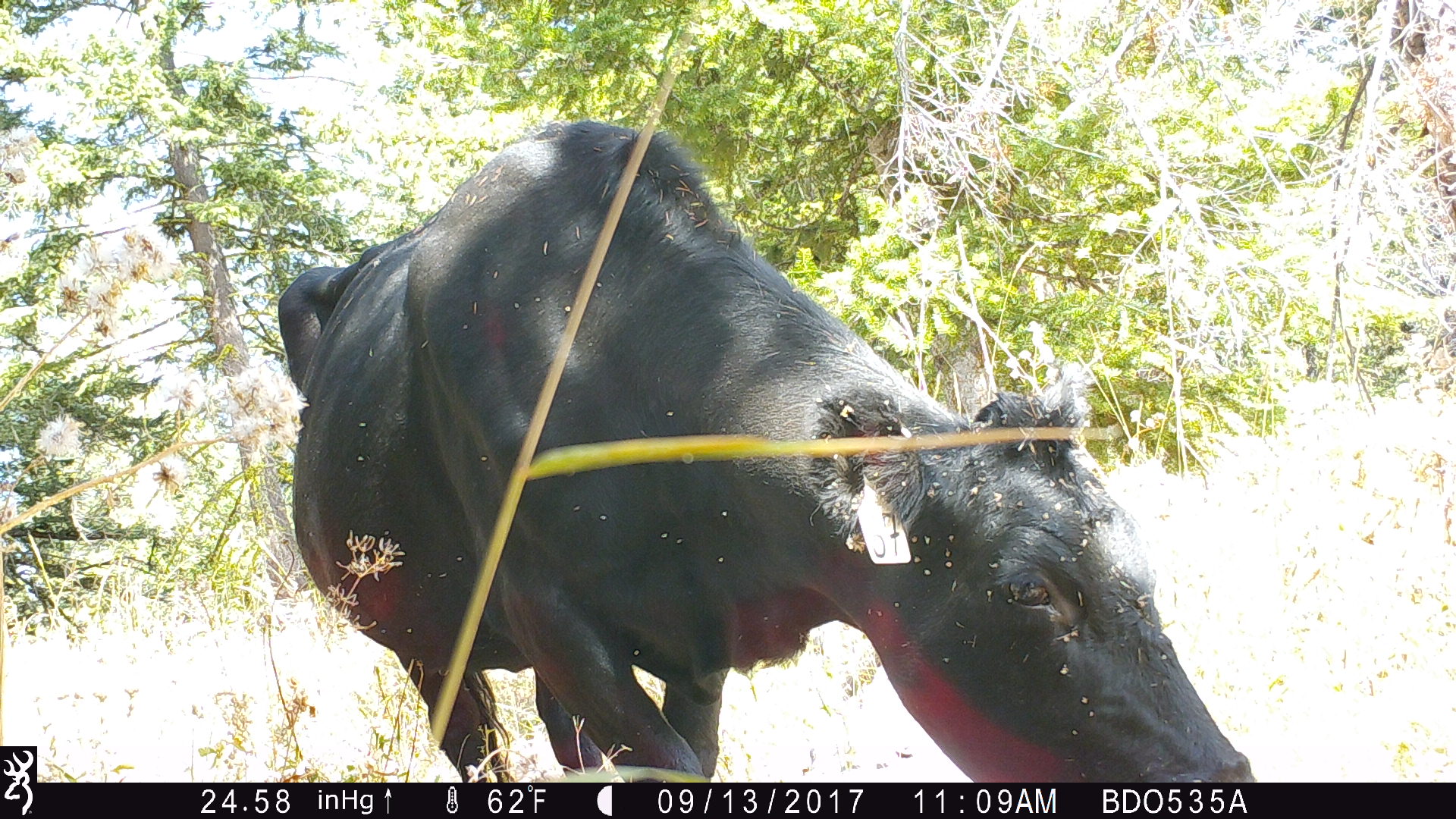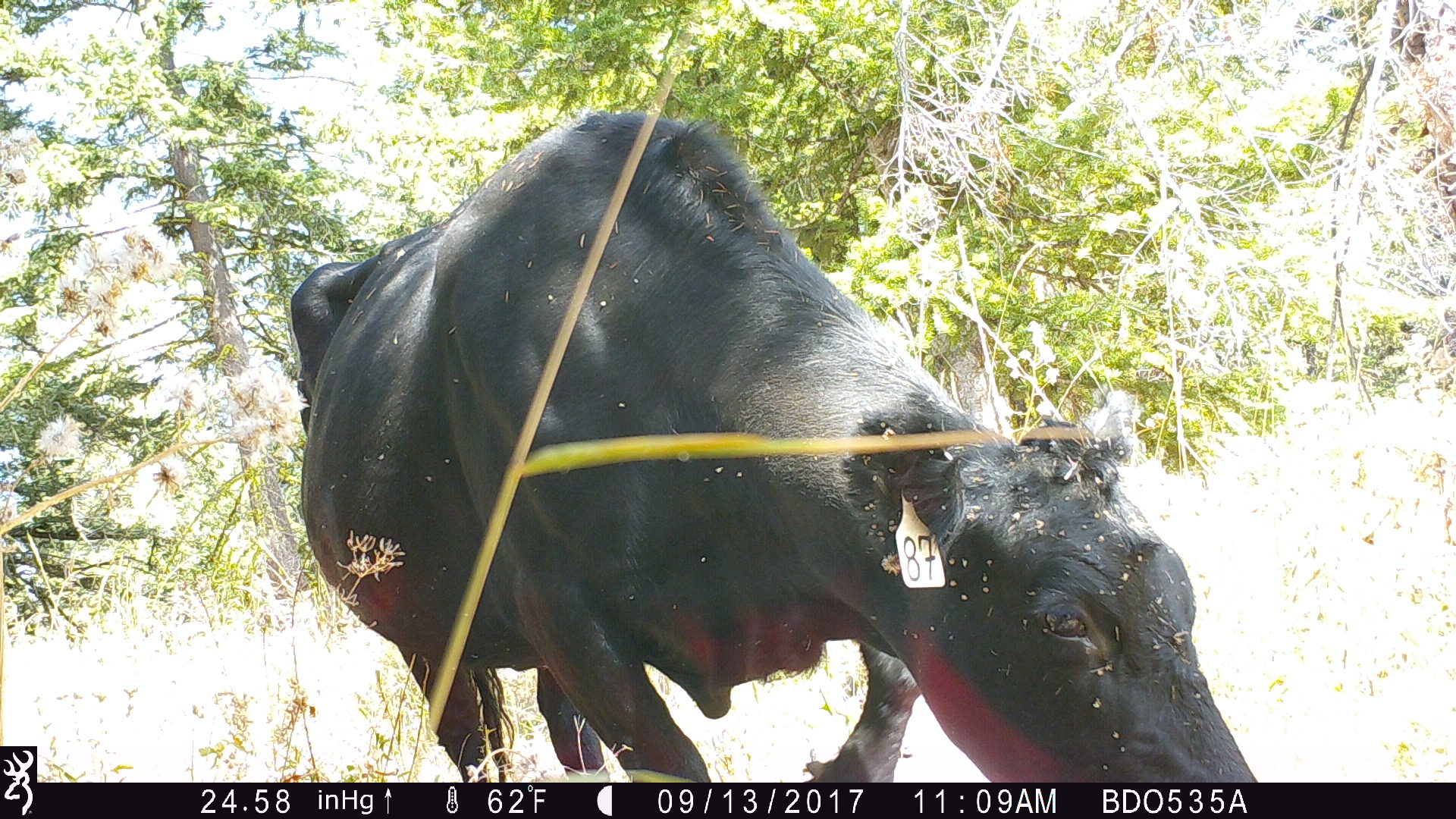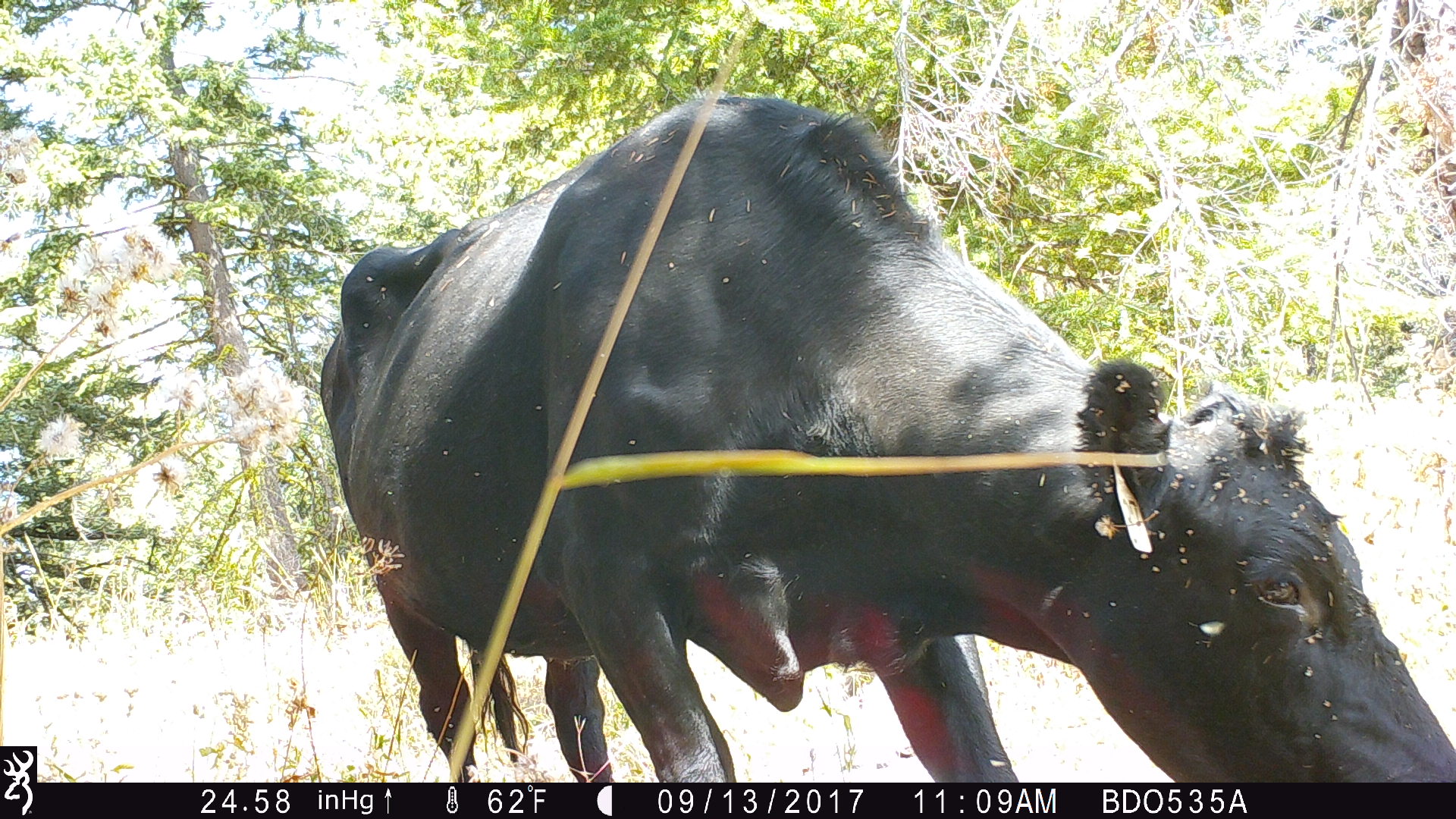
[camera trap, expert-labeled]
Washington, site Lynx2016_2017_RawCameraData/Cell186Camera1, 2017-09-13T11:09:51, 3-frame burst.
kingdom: Animalia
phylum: Chordata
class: Mammalia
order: Artiodactyla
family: Bovidae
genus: Bos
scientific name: Bos taurus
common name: domestic cattle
Domestic cattle (Bos taurus). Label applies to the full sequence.